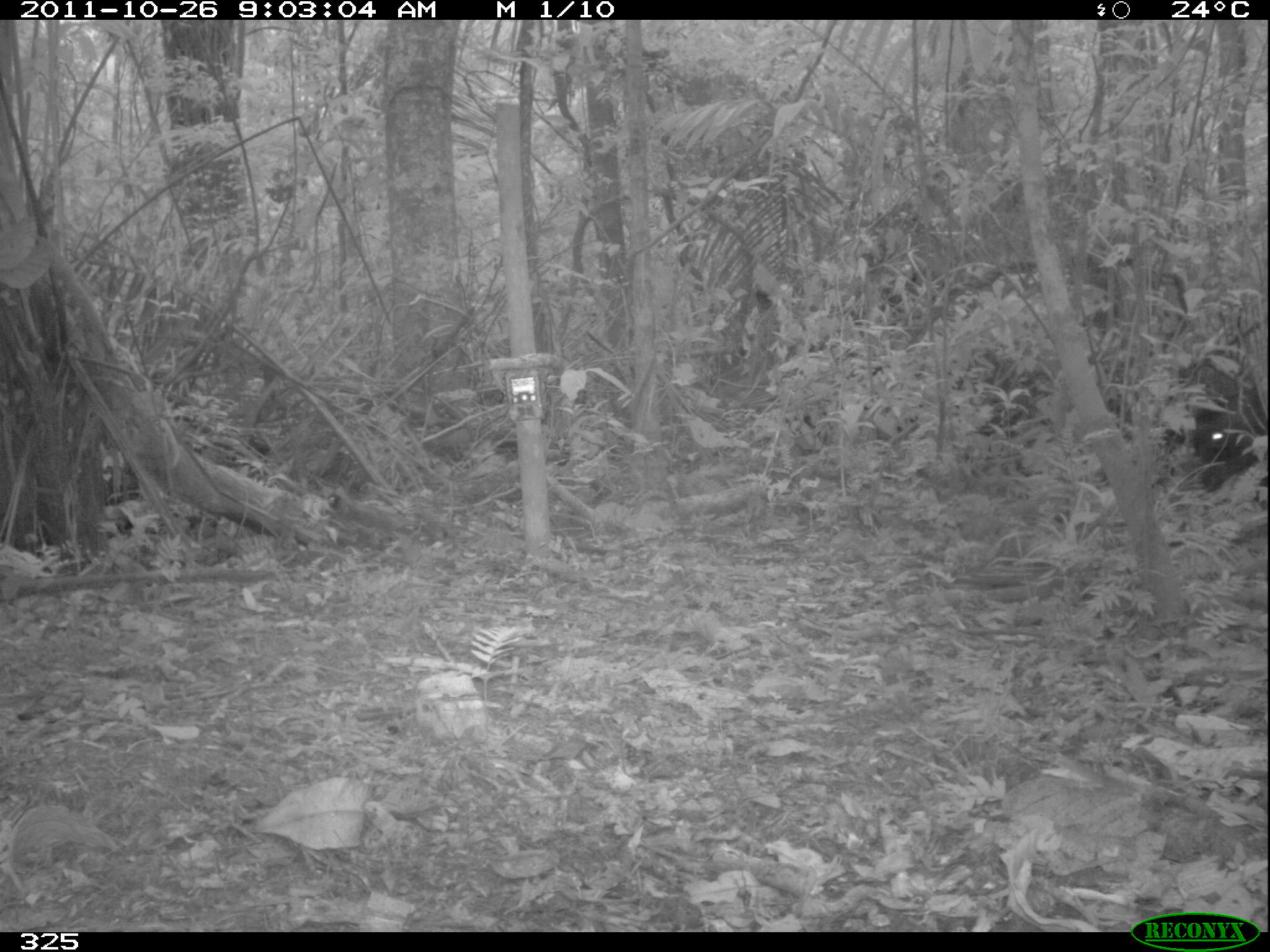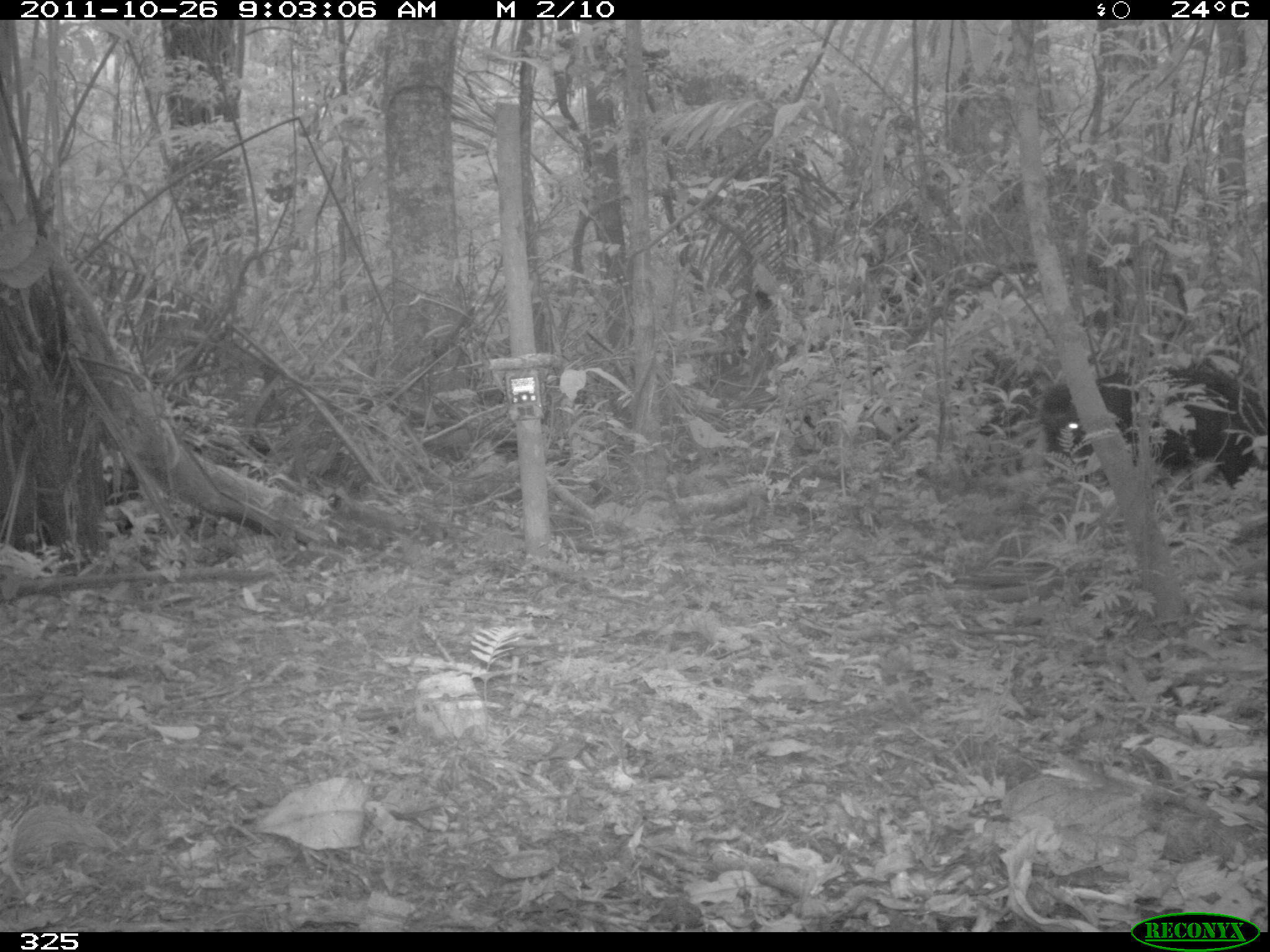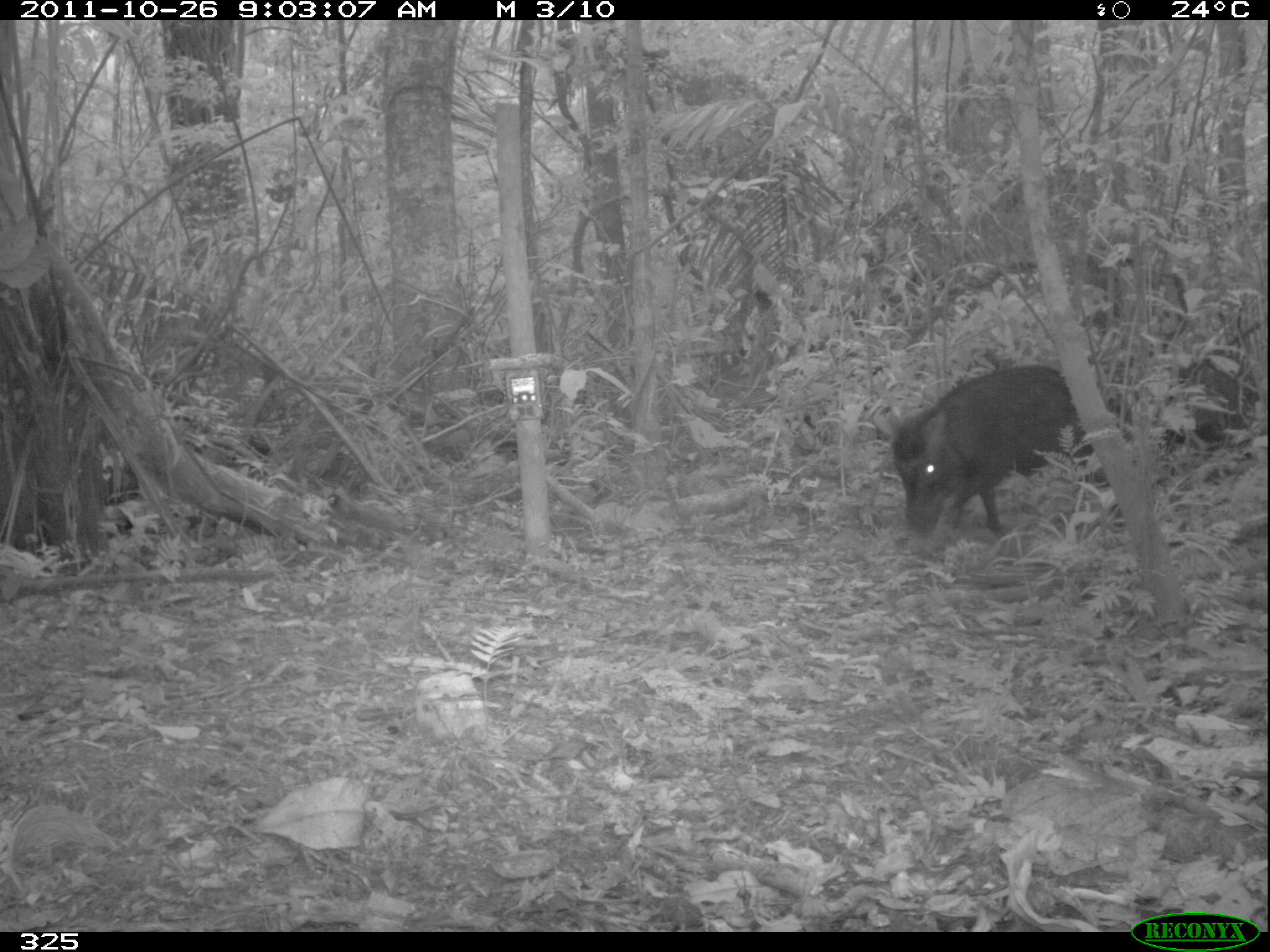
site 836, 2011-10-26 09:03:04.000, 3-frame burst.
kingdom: Animalia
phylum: Chordata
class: Mammalia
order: Artiodactyla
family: Tayassuidae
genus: Tayassu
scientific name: Tayassu pecari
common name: white-lipped peccary